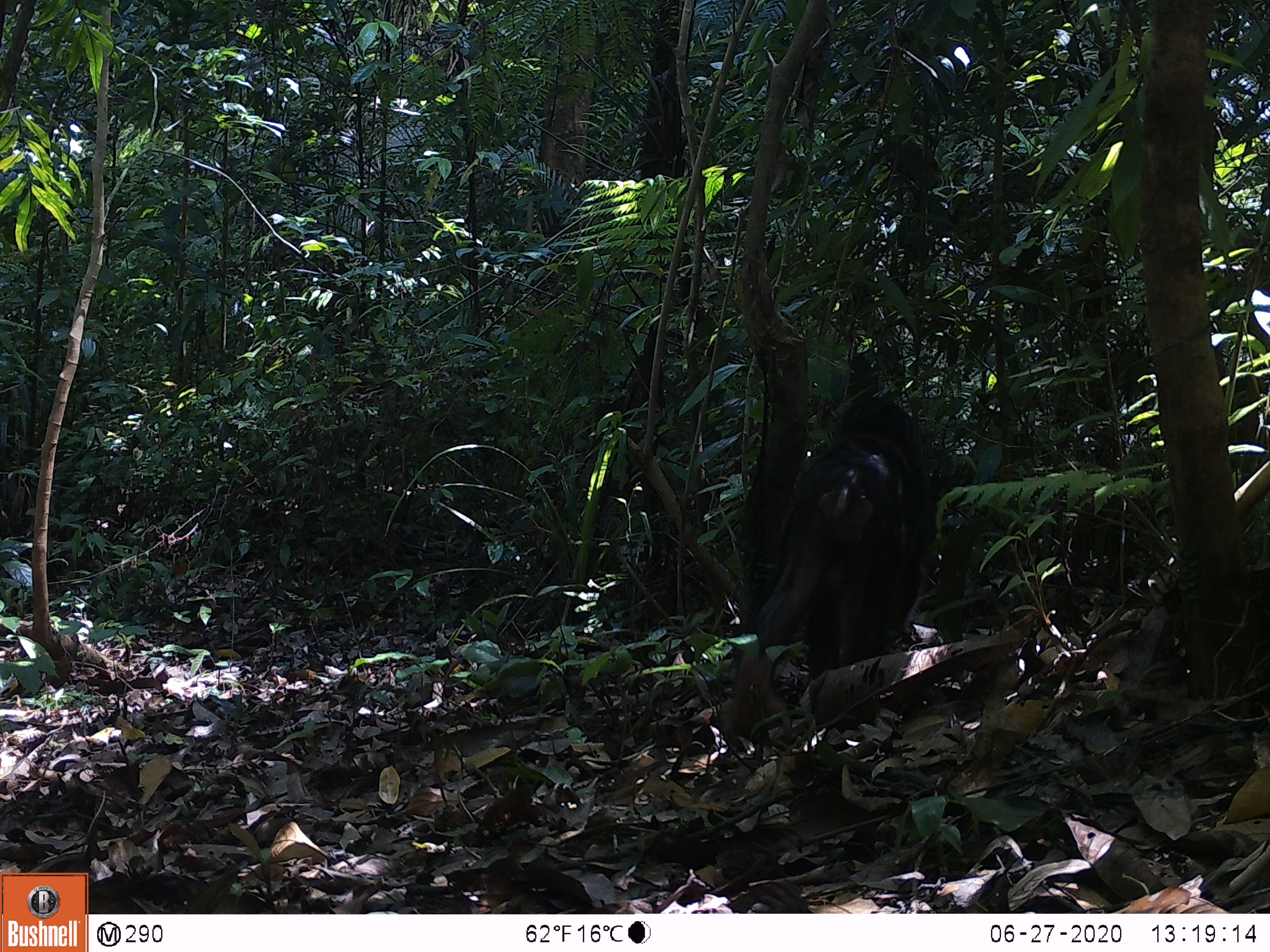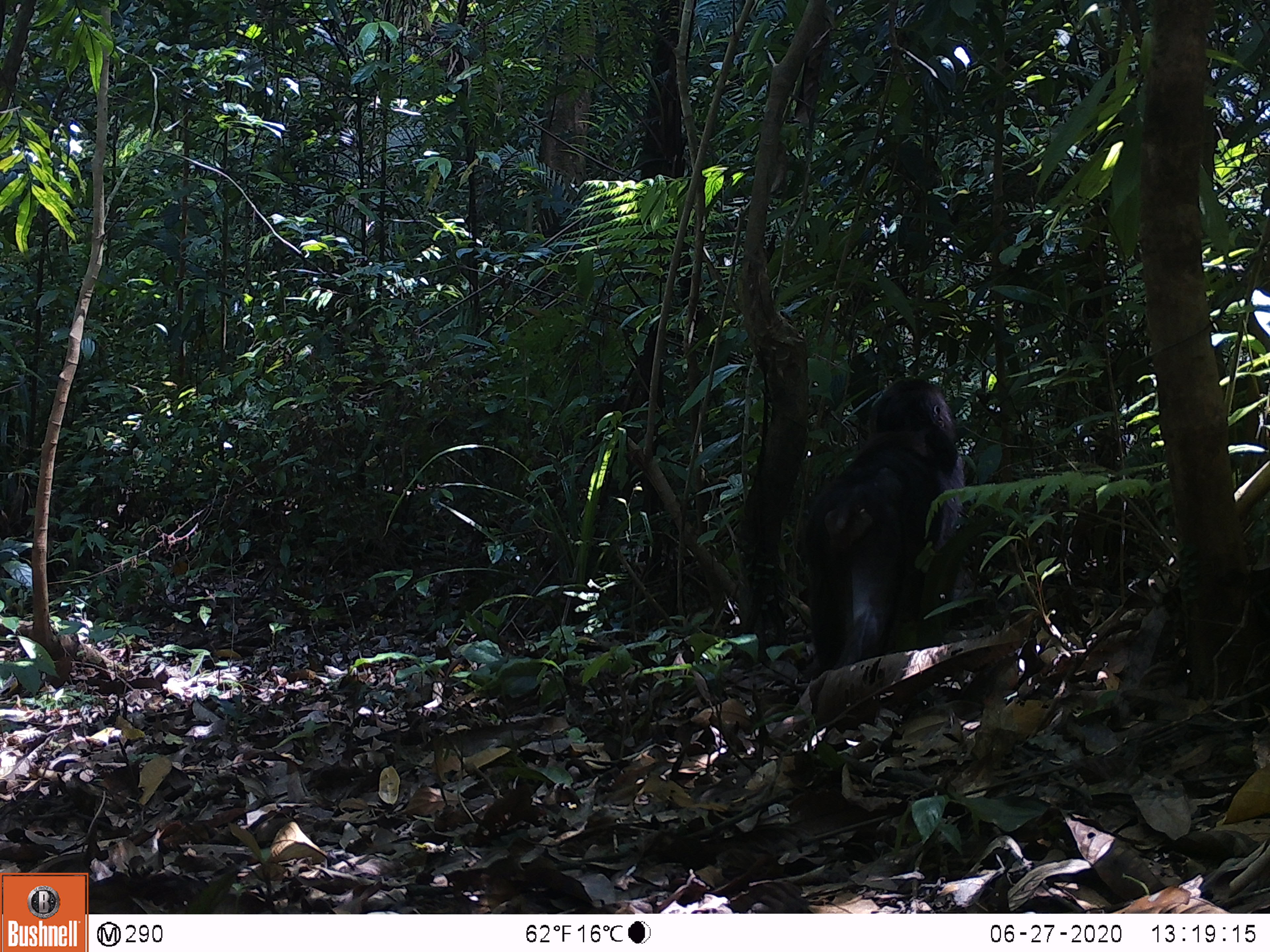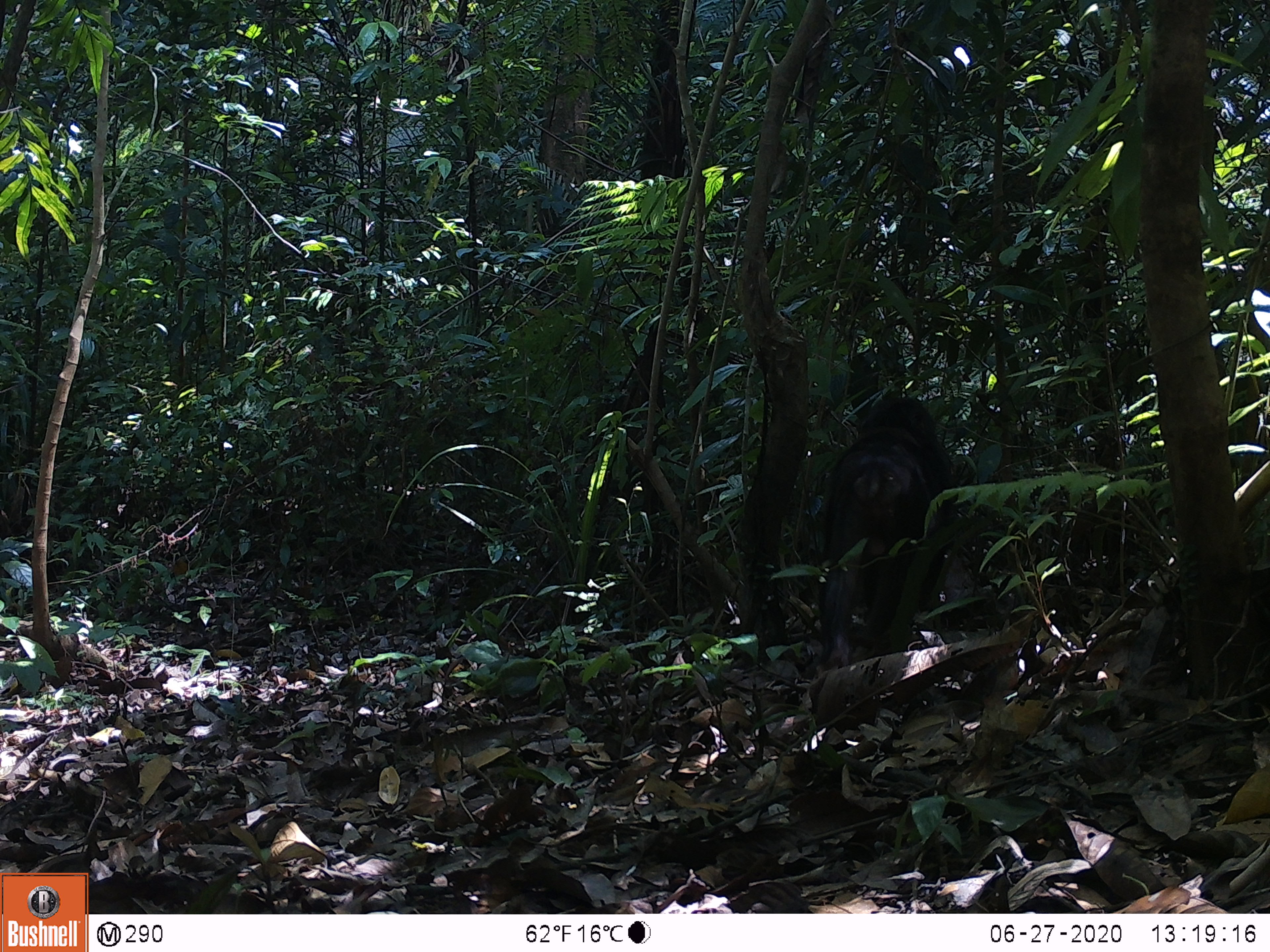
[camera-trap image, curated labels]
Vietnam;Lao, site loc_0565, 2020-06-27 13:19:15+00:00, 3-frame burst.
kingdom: Animalia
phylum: Chordata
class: Mammalia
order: Primates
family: Cercopithecidae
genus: Macaca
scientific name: Macaca arctoides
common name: stump-tailed macaque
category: stump tailed macaque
Stump tailed macaque (stump-tailed macaque) (Macaca arctoides). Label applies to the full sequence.